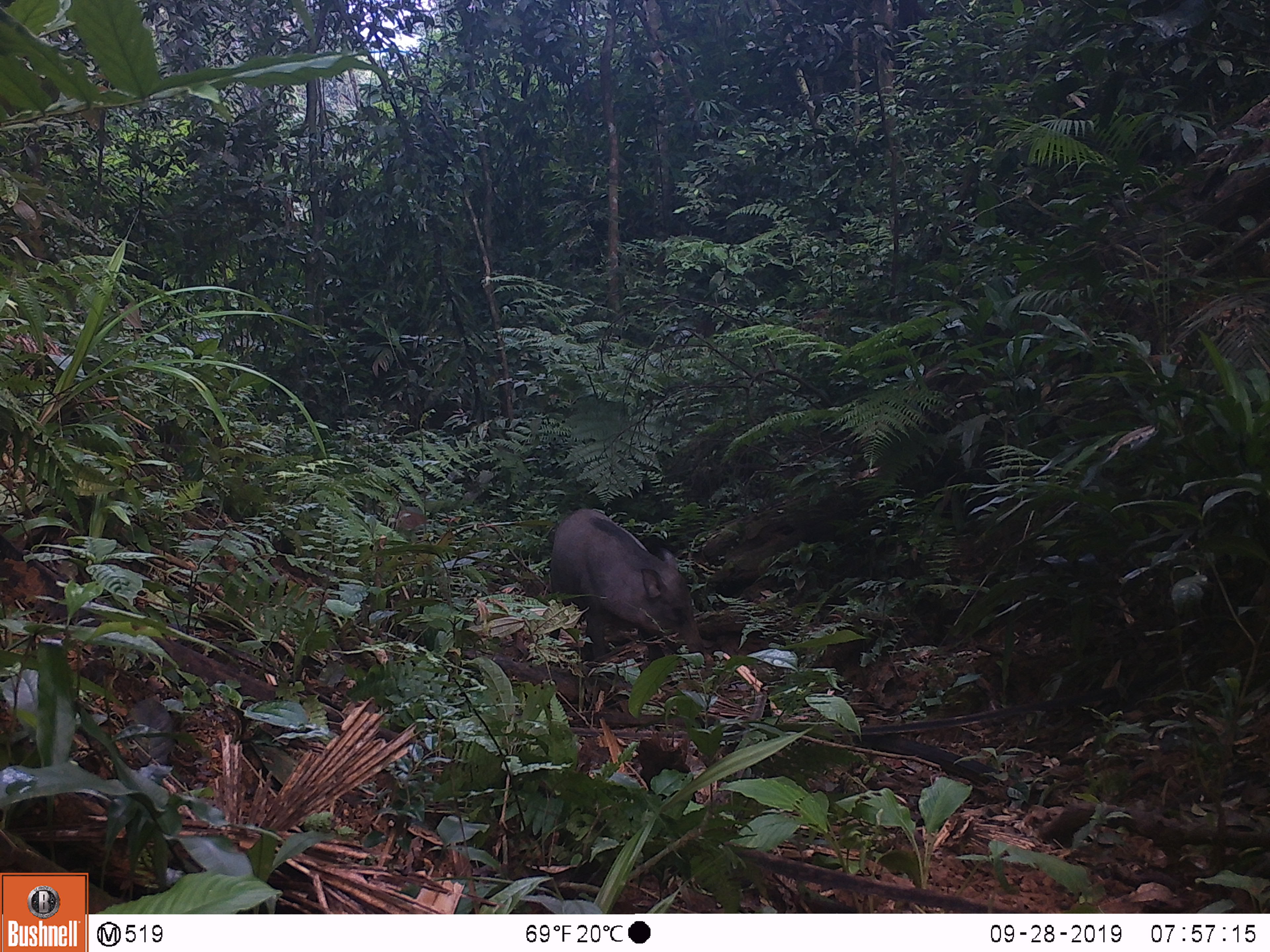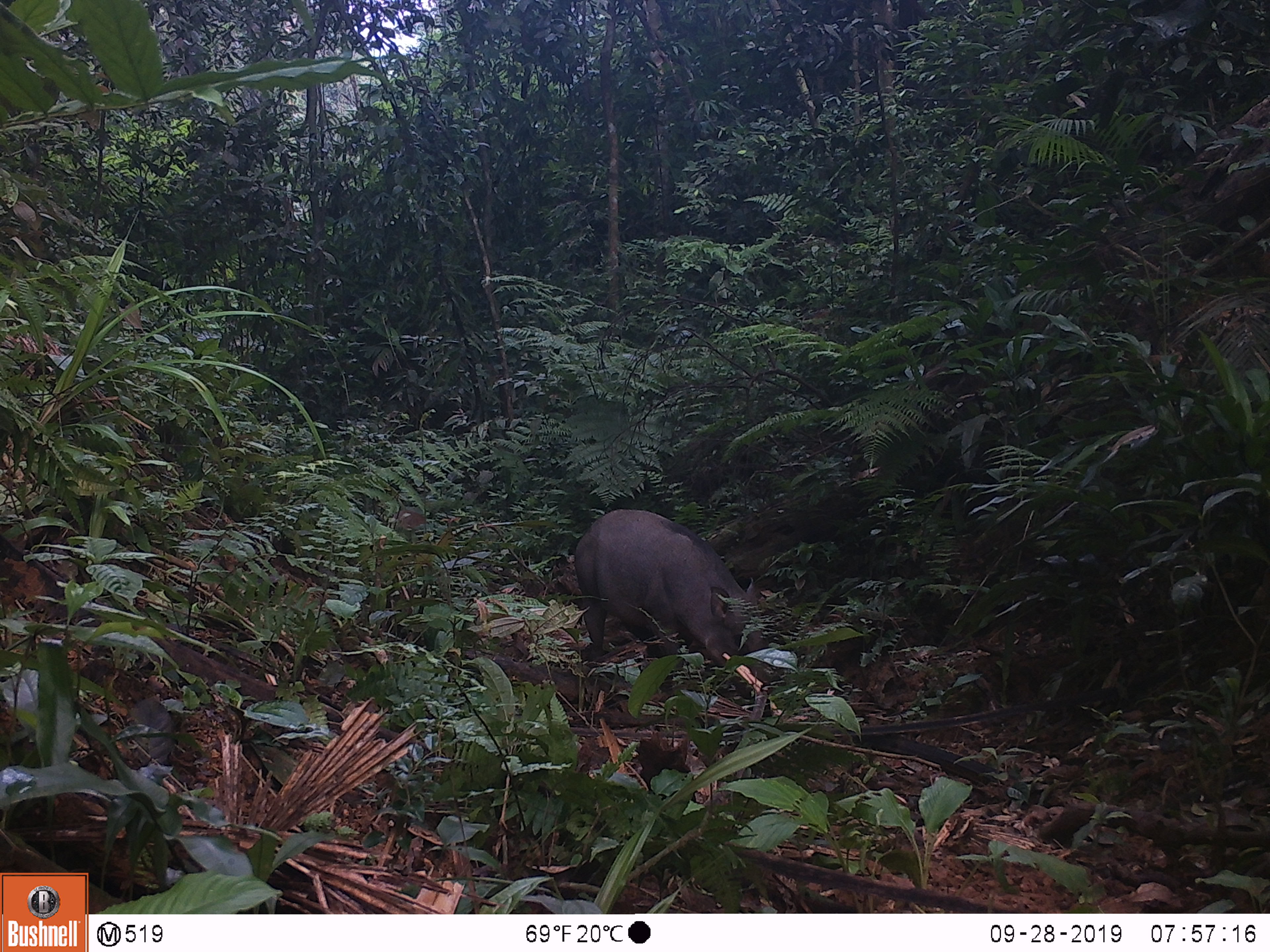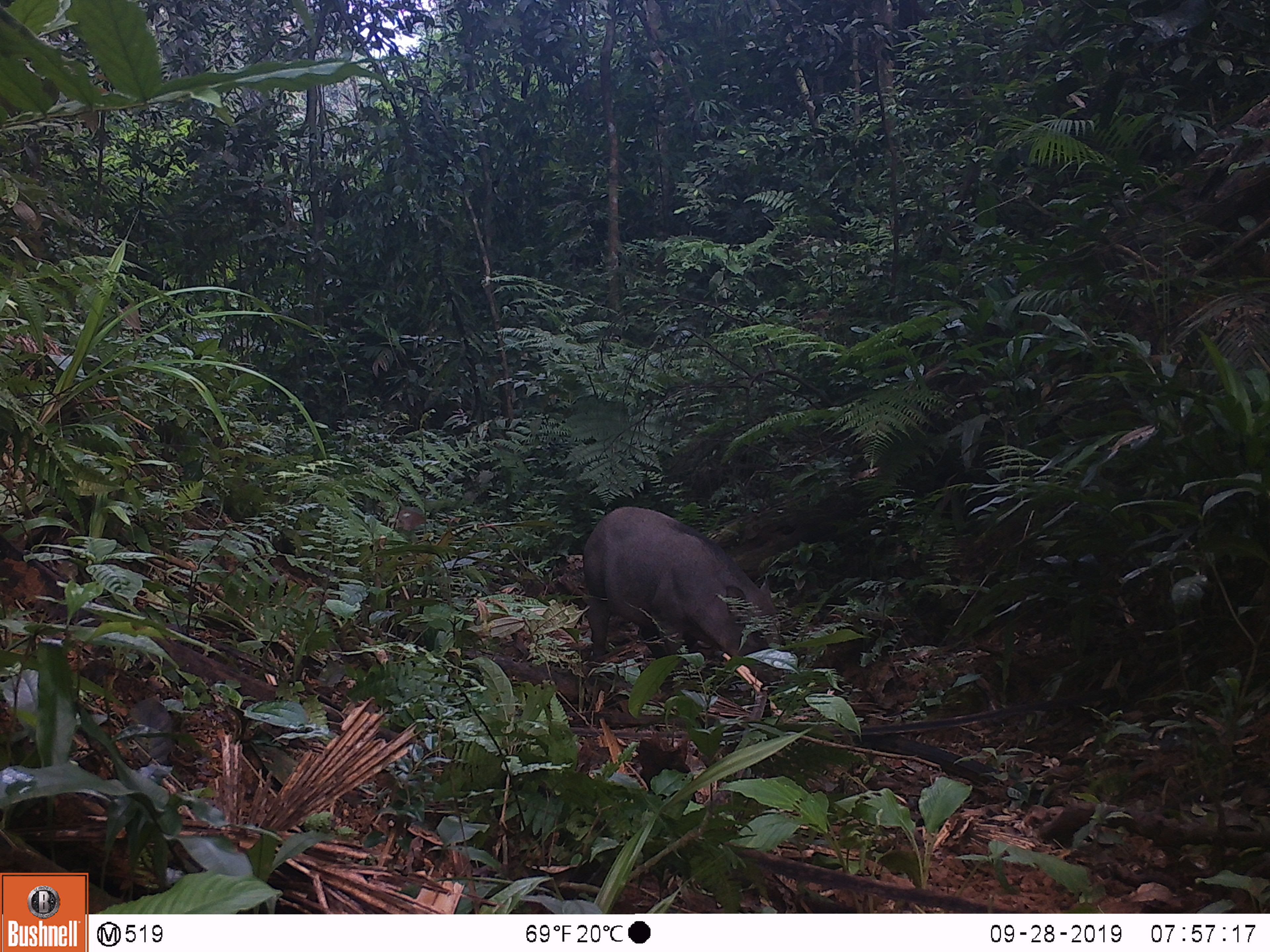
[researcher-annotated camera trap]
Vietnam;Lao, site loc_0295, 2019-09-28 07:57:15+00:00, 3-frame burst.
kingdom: Animalia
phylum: Chordata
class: Mammalia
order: Artiodactyla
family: Suidae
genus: Sus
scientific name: Sus scrofa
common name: eurasian wild pig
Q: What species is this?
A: Eurasian wild pig (Sus scrofa).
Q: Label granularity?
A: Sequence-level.